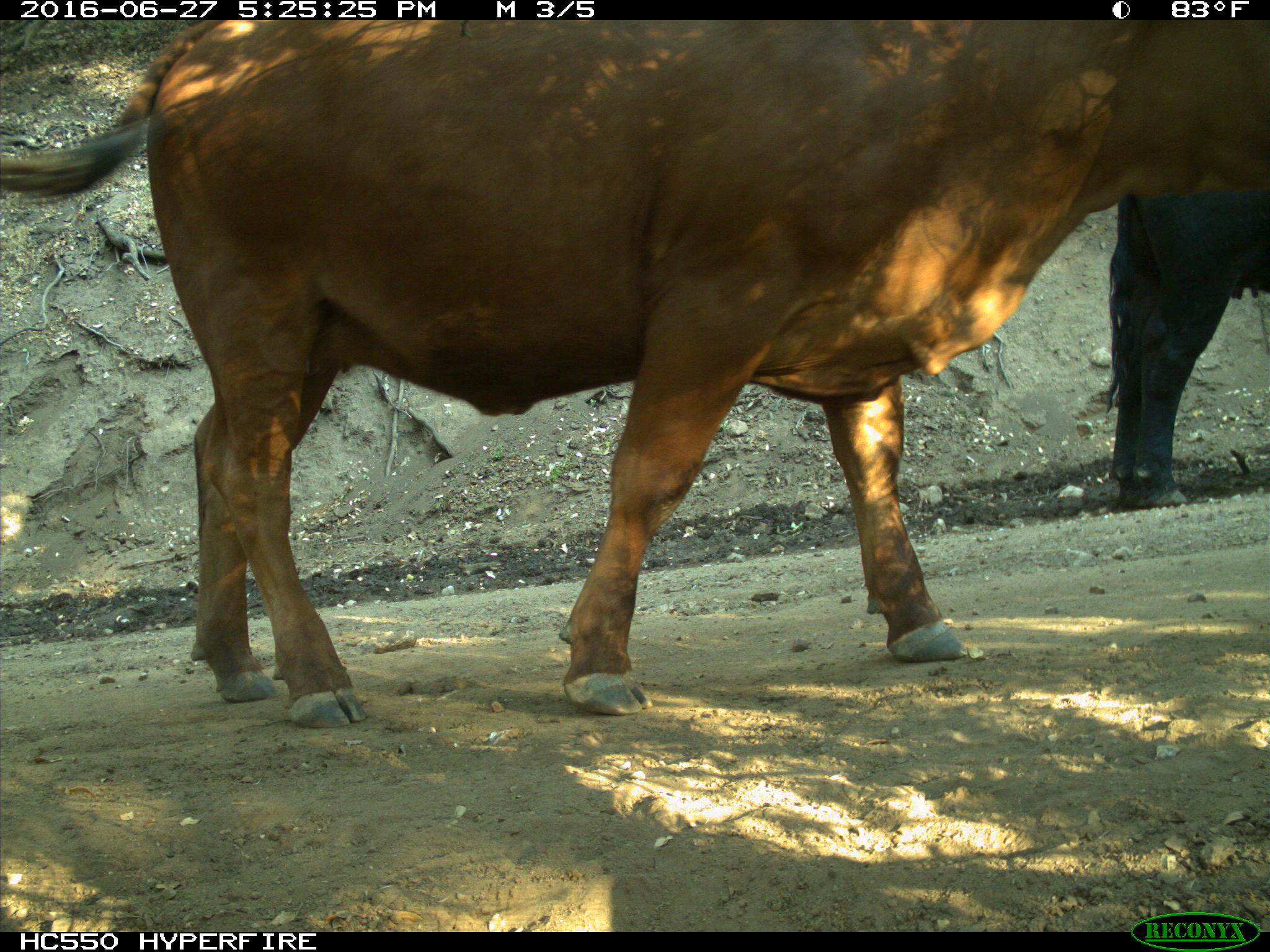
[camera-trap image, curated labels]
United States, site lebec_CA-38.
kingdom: Animalia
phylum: Chordata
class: Mammalia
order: Artiodactyla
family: Bovidae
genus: Bos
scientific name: Bos taurus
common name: domestic cow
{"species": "Bos taurus (domestic cow)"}